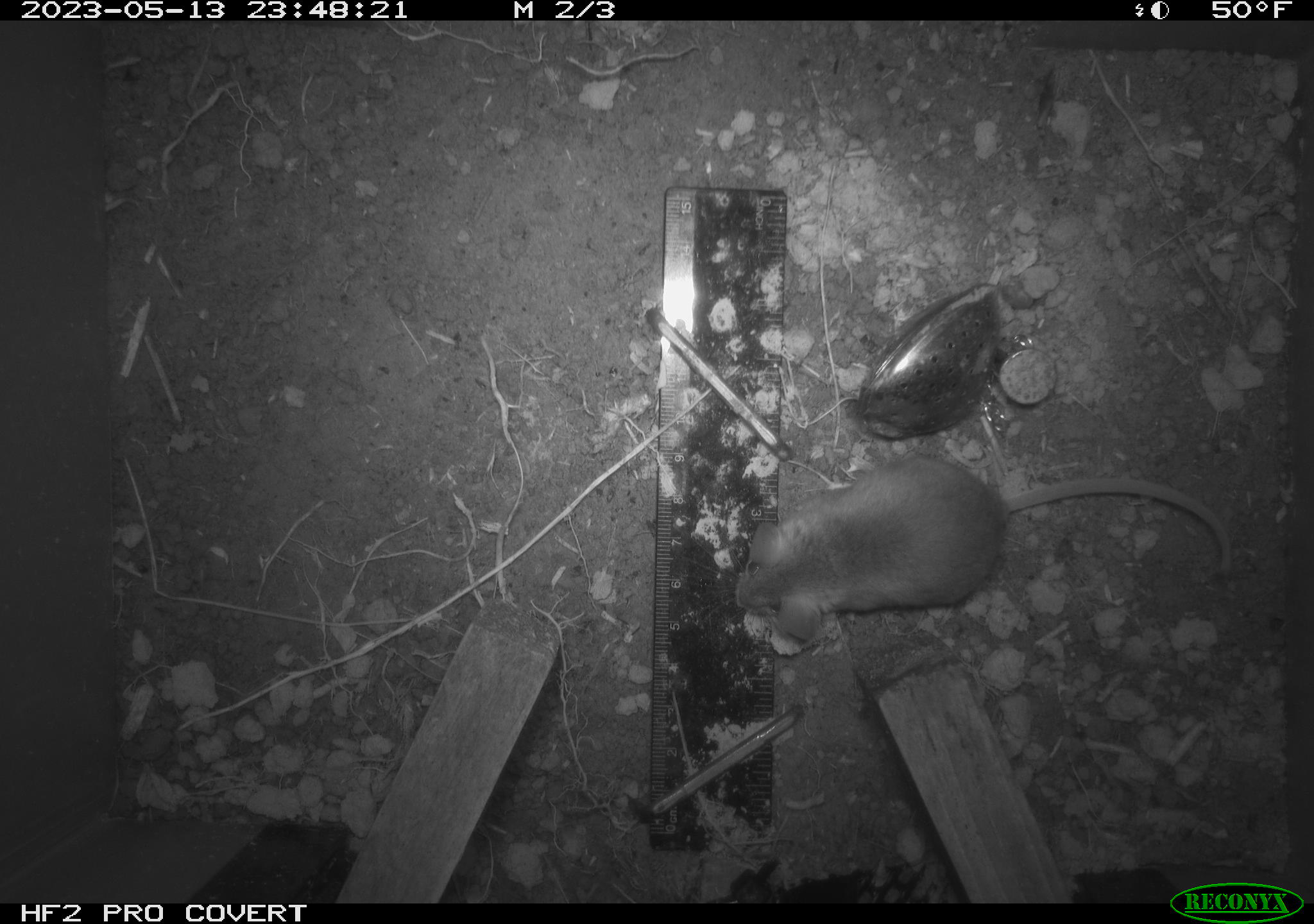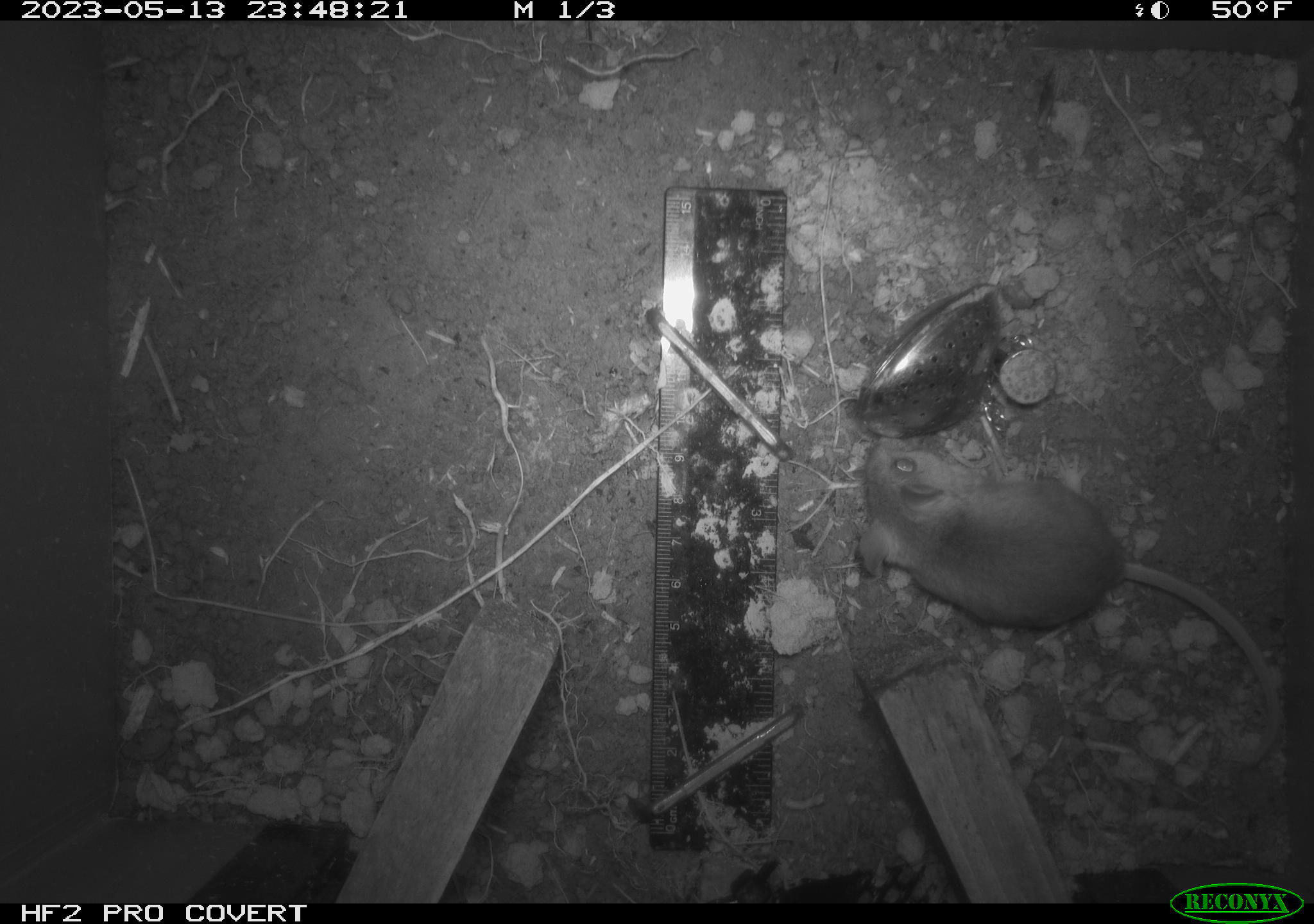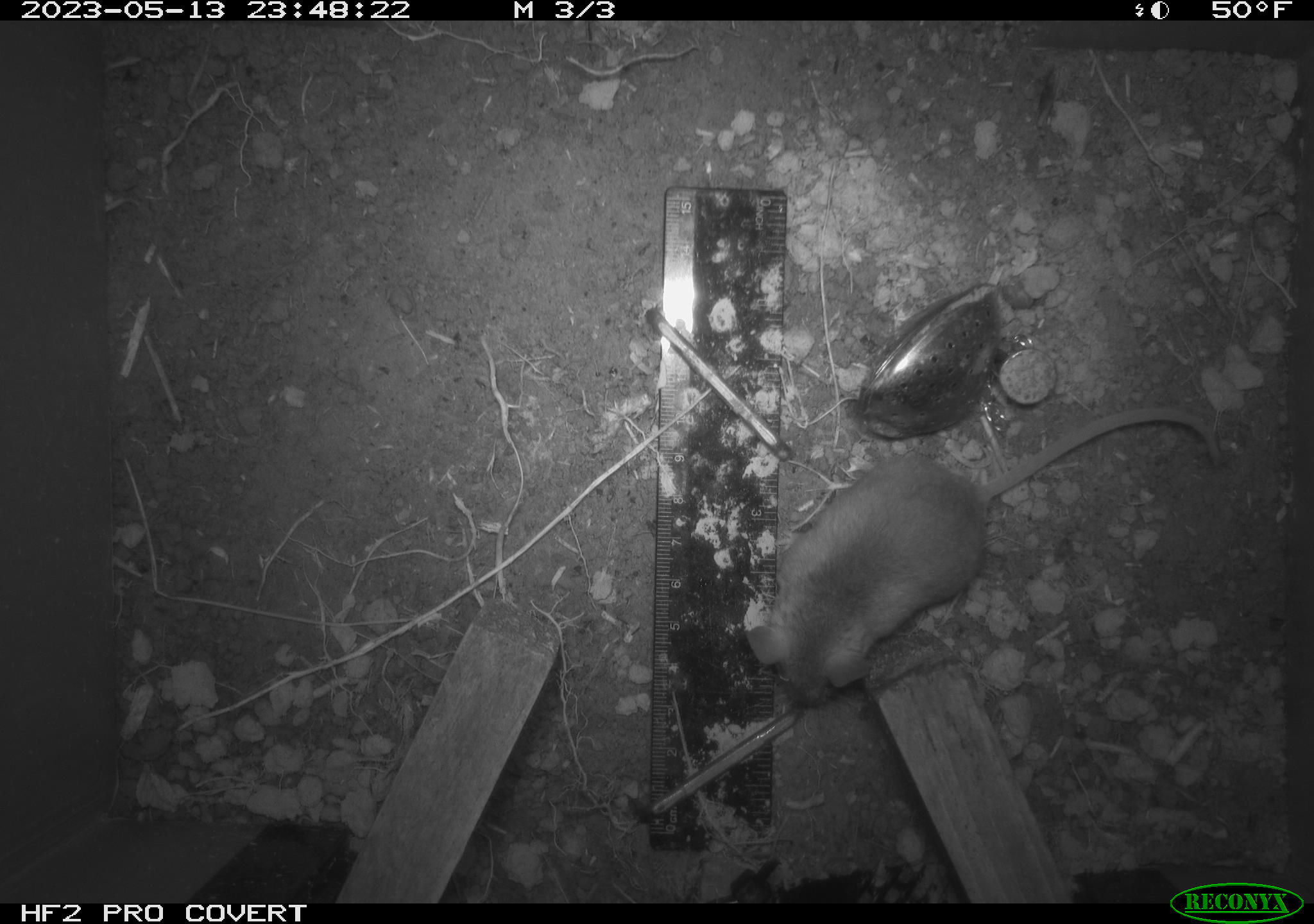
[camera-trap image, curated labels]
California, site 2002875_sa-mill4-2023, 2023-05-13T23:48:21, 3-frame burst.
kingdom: Animalia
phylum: Chordata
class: Mammalia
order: Rodentia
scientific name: Rodentia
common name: mouse species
Mouse species (Rodentia).